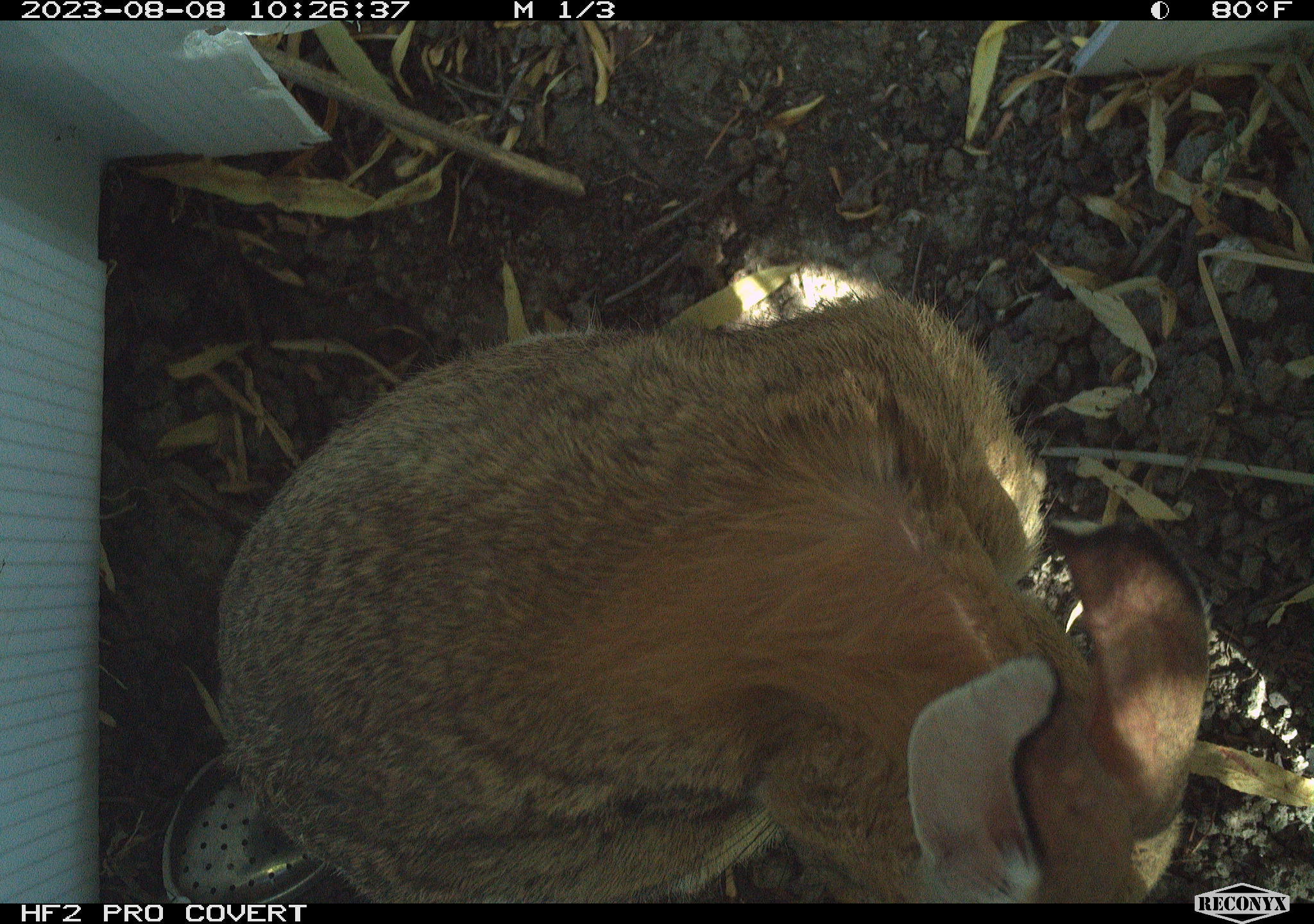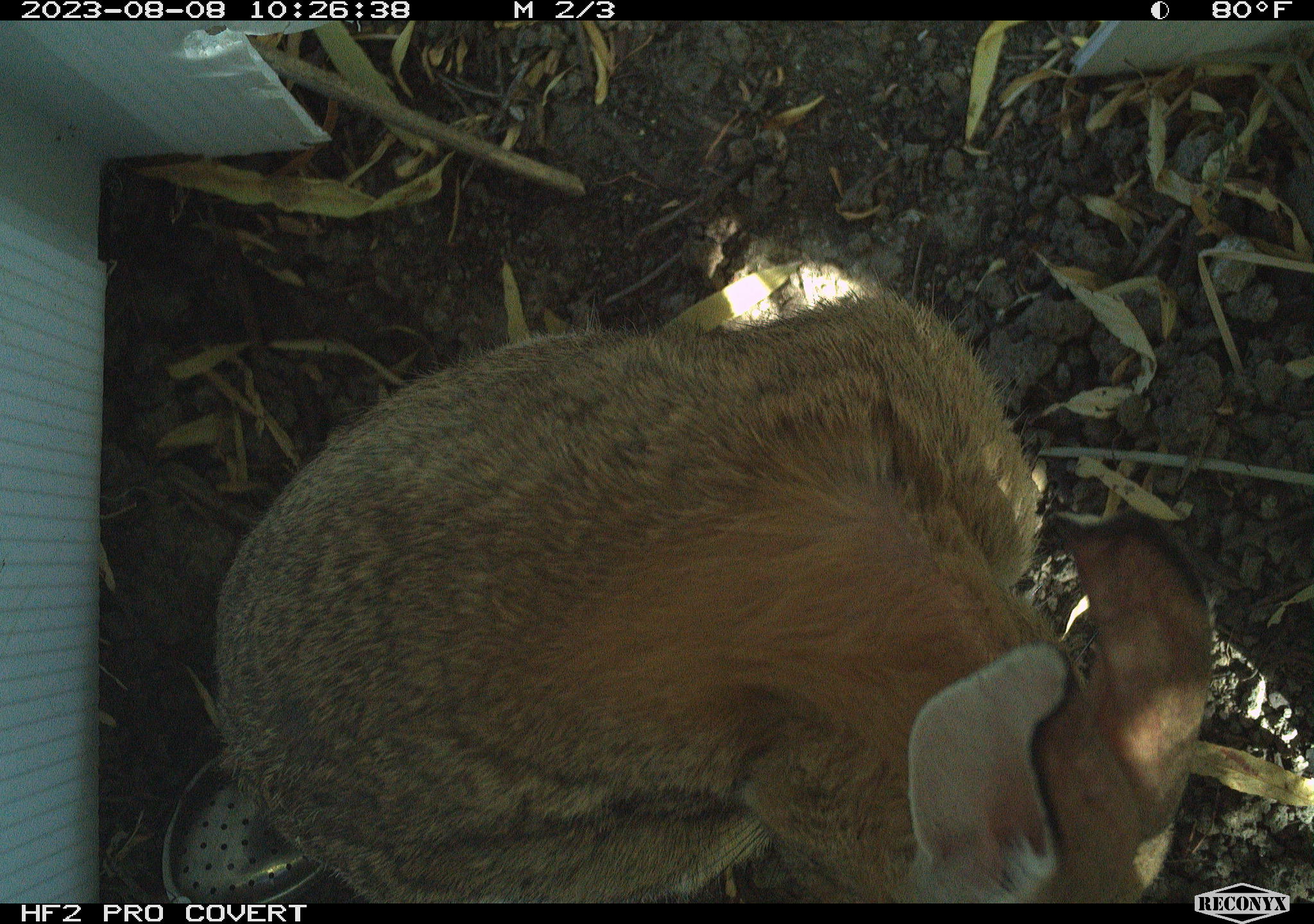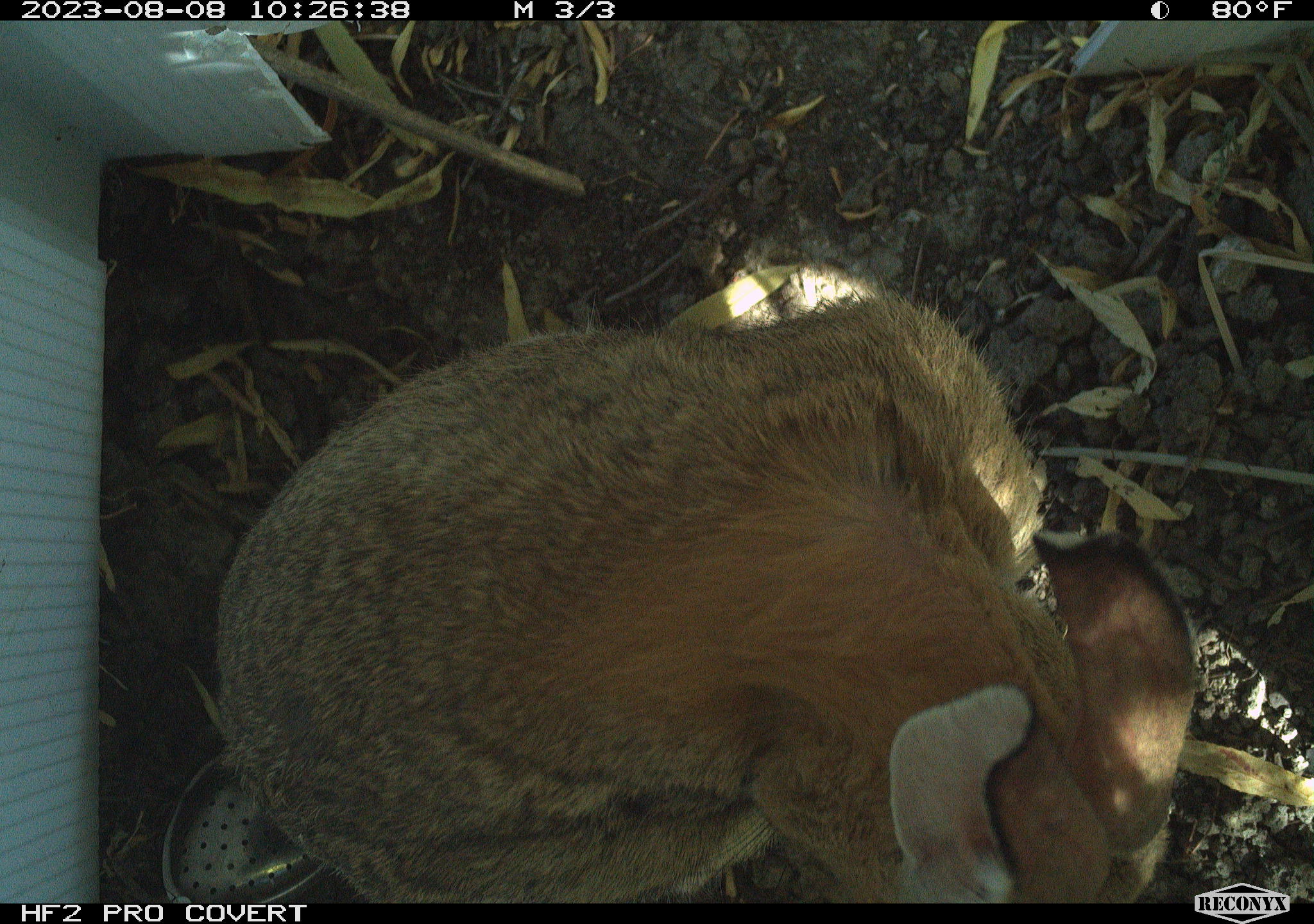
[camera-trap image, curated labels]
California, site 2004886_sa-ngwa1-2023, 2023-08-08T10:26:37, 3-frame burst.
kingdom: Animalia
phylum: Chordata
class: Mammalia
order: Lagomorpha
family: Leporidae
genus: Sylvilagus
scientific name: Sylvilagus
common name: cottontail rabbits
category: sylvilagus species